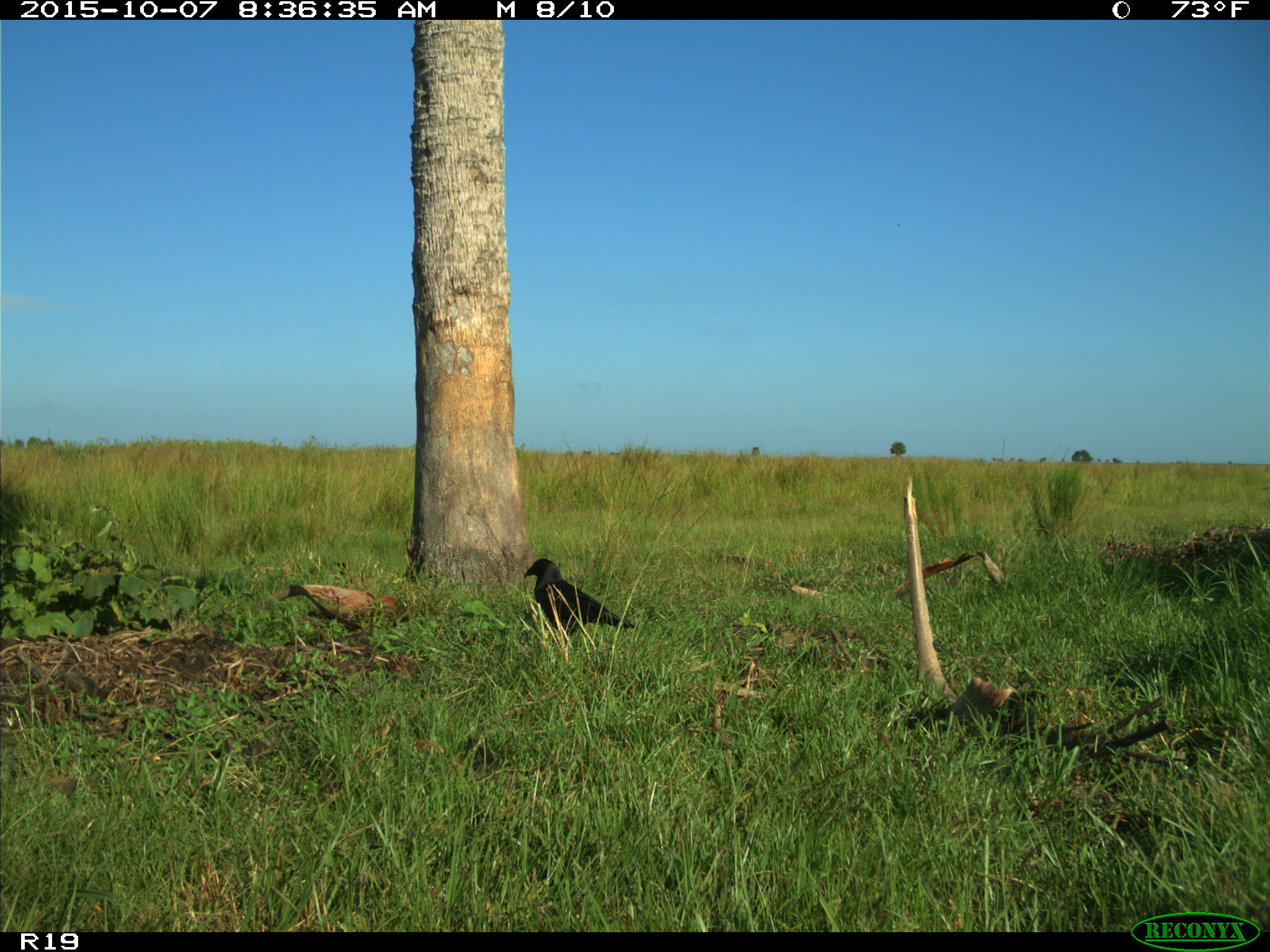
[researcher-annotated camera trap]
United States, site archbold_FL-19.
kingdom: Animalia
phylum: Chordata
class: Aves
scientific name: Aves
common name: birds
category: unidentified bird